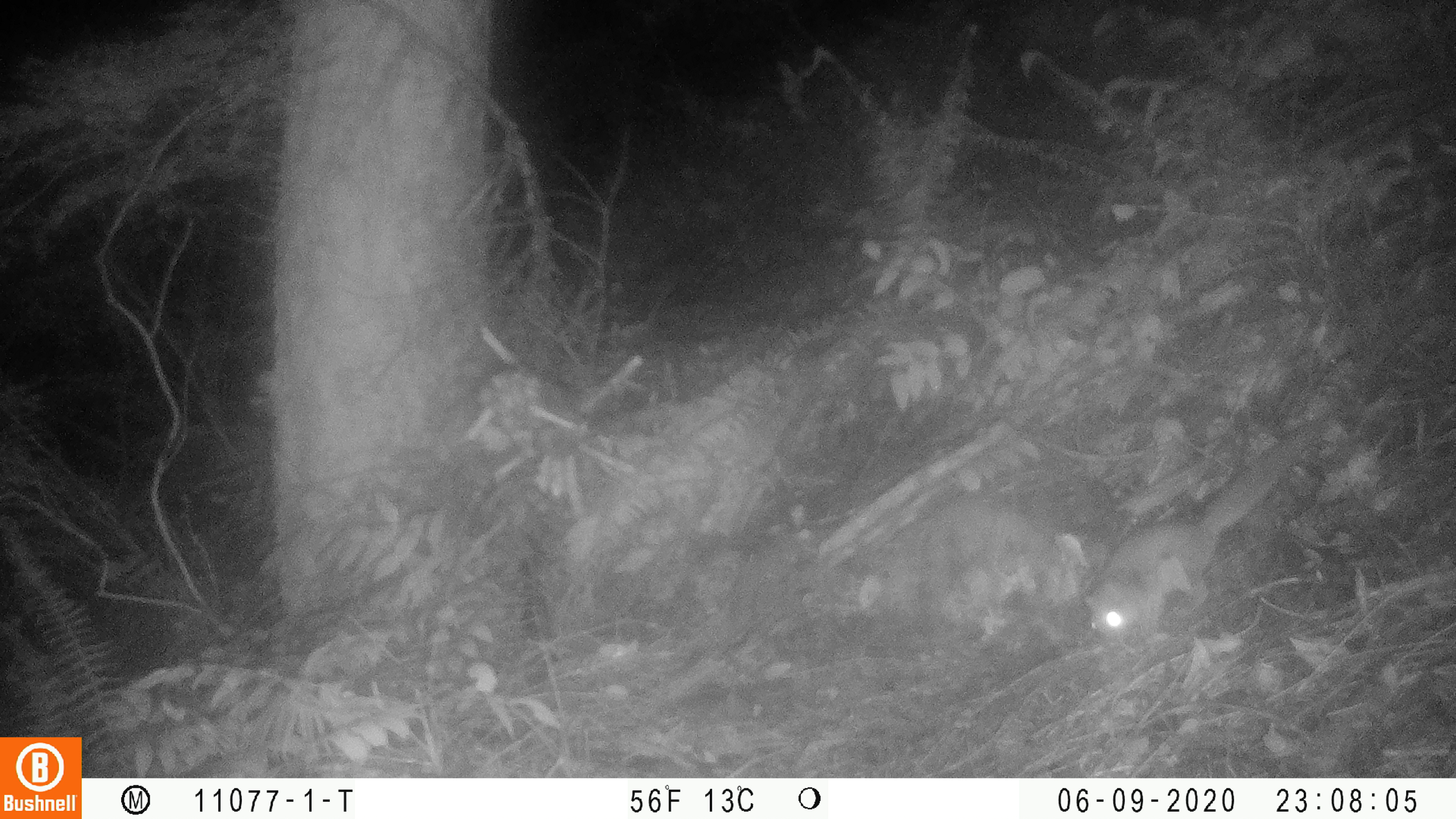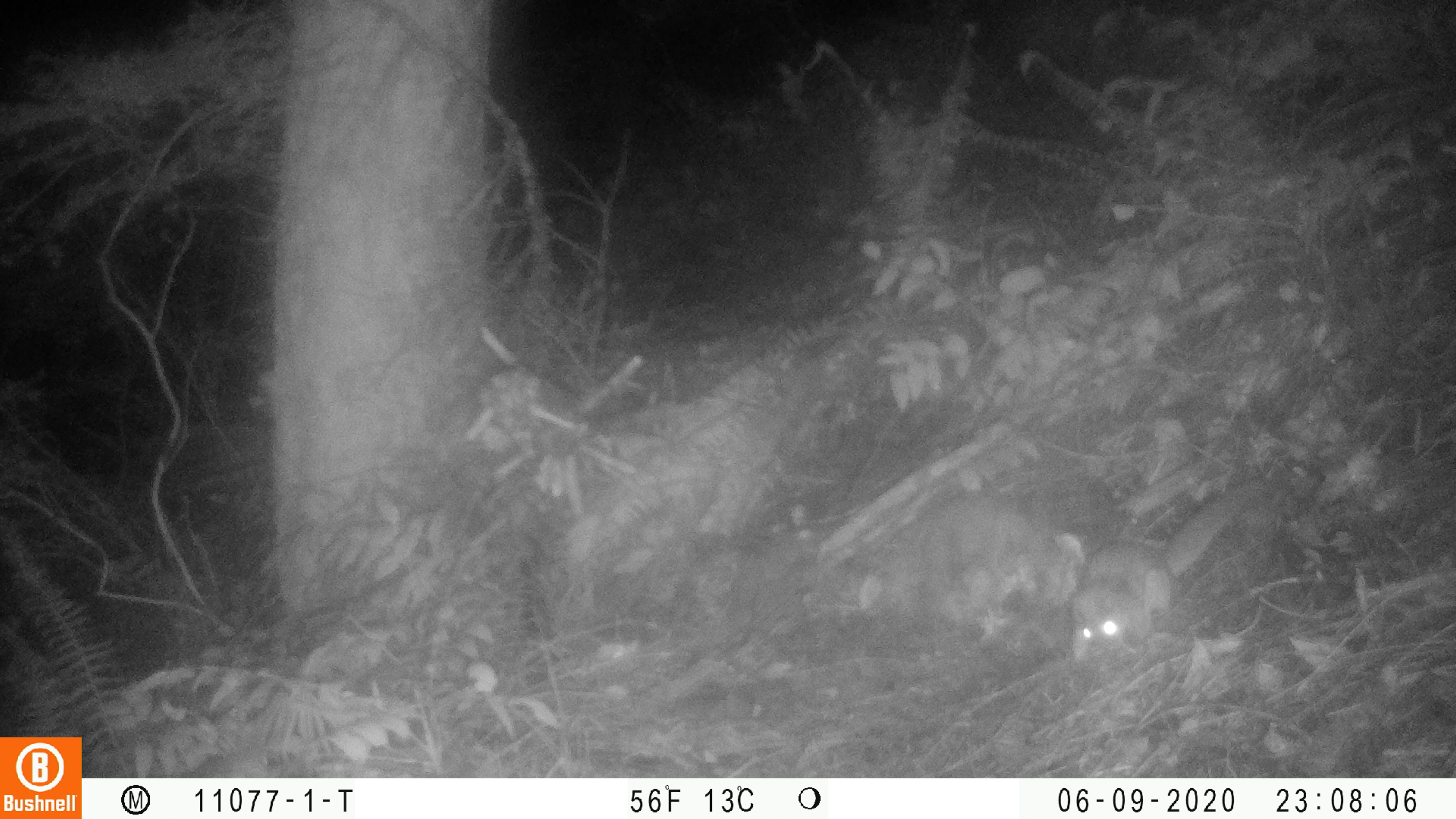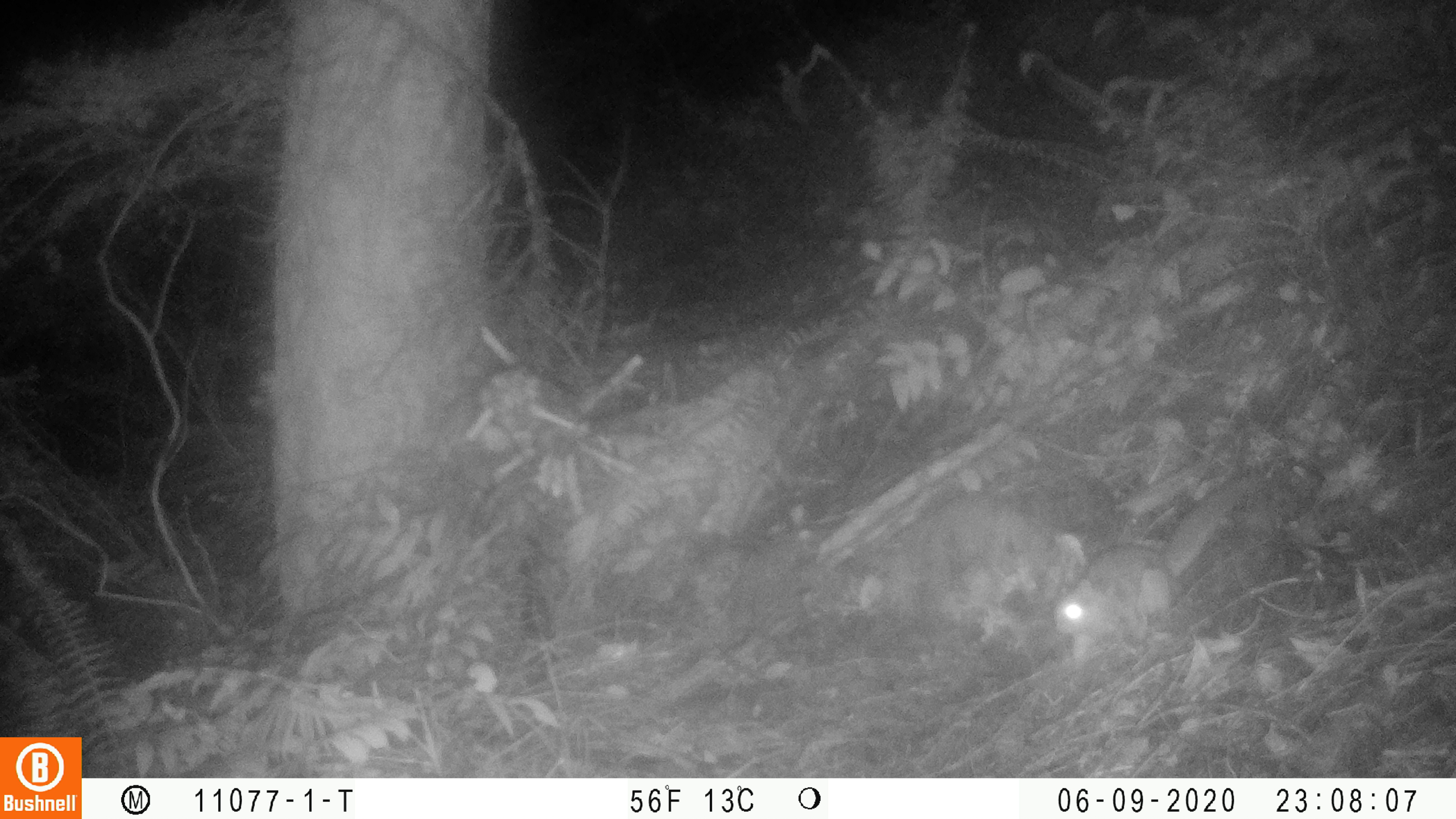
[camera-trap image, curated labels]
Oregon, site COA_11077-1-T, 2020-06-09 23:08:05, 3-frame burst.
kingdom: Animalia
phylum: Chordata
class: Mammalia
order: Rodentia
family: Sciuridae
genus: Glaucomys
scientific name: Glaucomys oregonensis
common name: humboldt's flying squirrel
Humboldt's flying squirrel (Glaucomys oregonensis).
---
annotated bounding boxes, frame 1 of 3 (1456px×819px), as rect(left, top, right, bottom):
humboldt's flying squirrel: rect(1067, 405, 1339, 666)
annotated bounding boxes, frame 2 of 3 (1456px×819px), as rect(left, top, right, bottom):
humboldt's flying squirrel: rect(1055, 460, 1287, 675)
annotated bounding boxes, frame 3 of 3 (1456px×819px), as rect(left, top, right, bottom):
humboldt's flying squirrel: rect(1043, 467, 1275, 686)